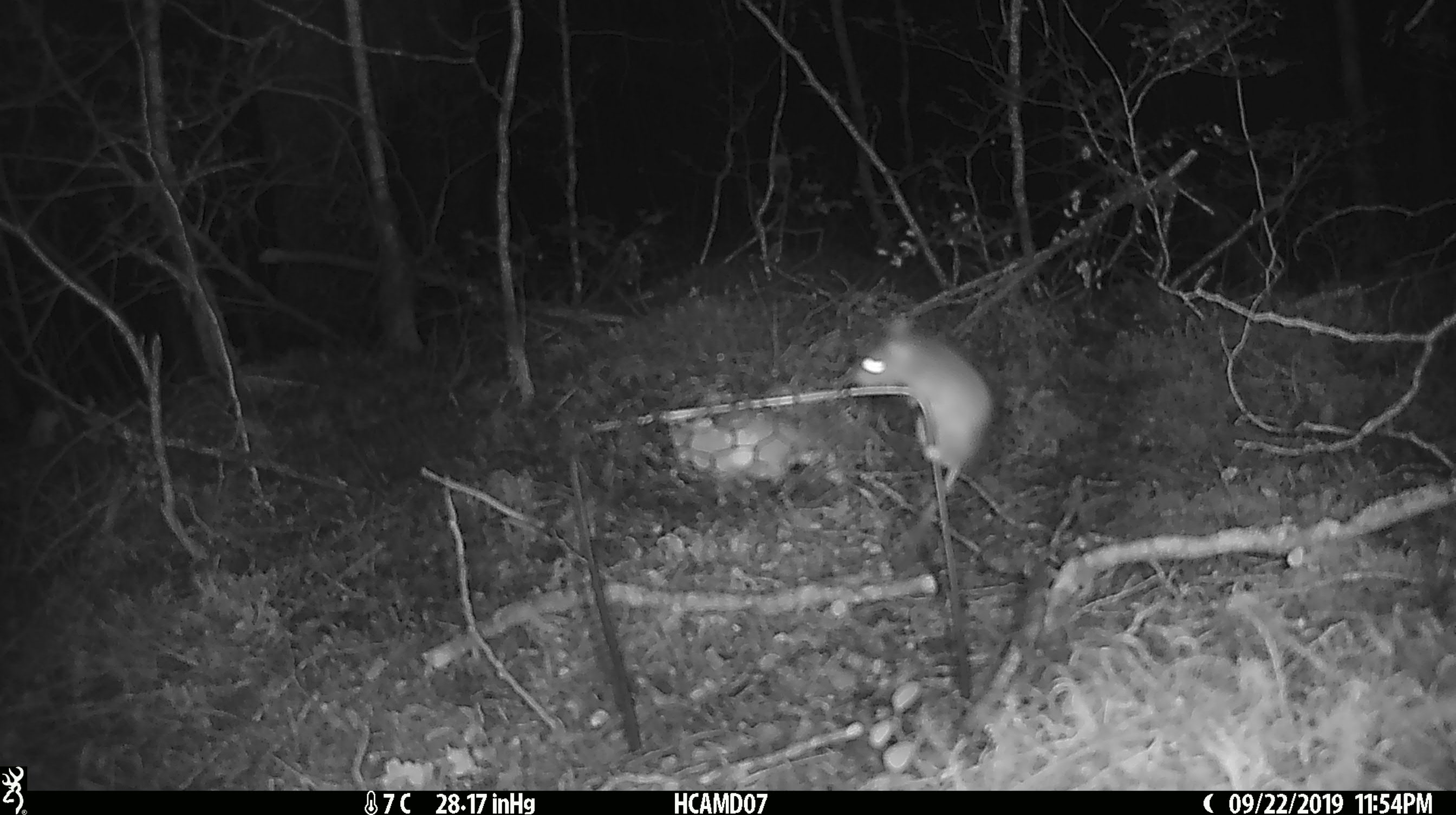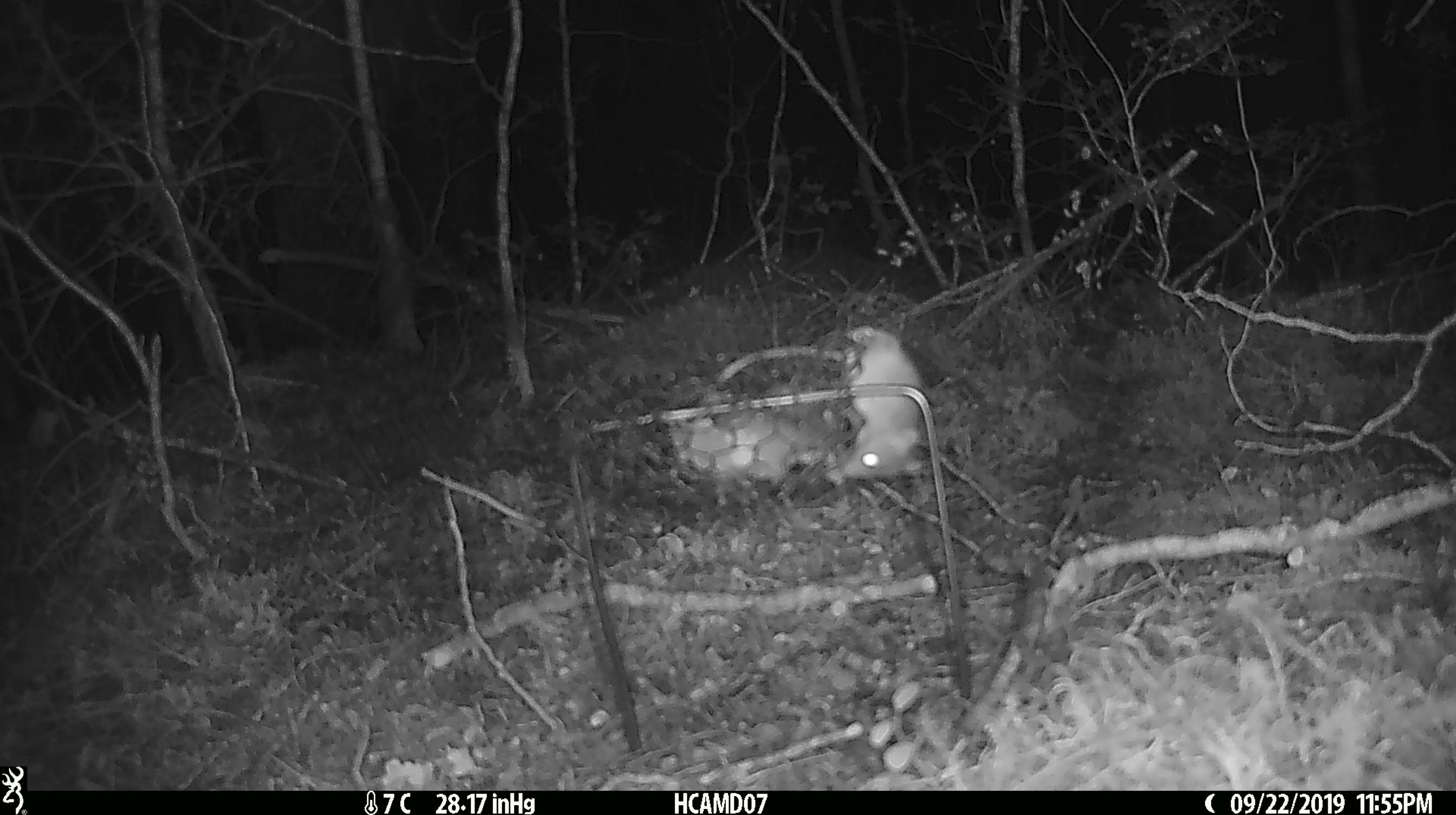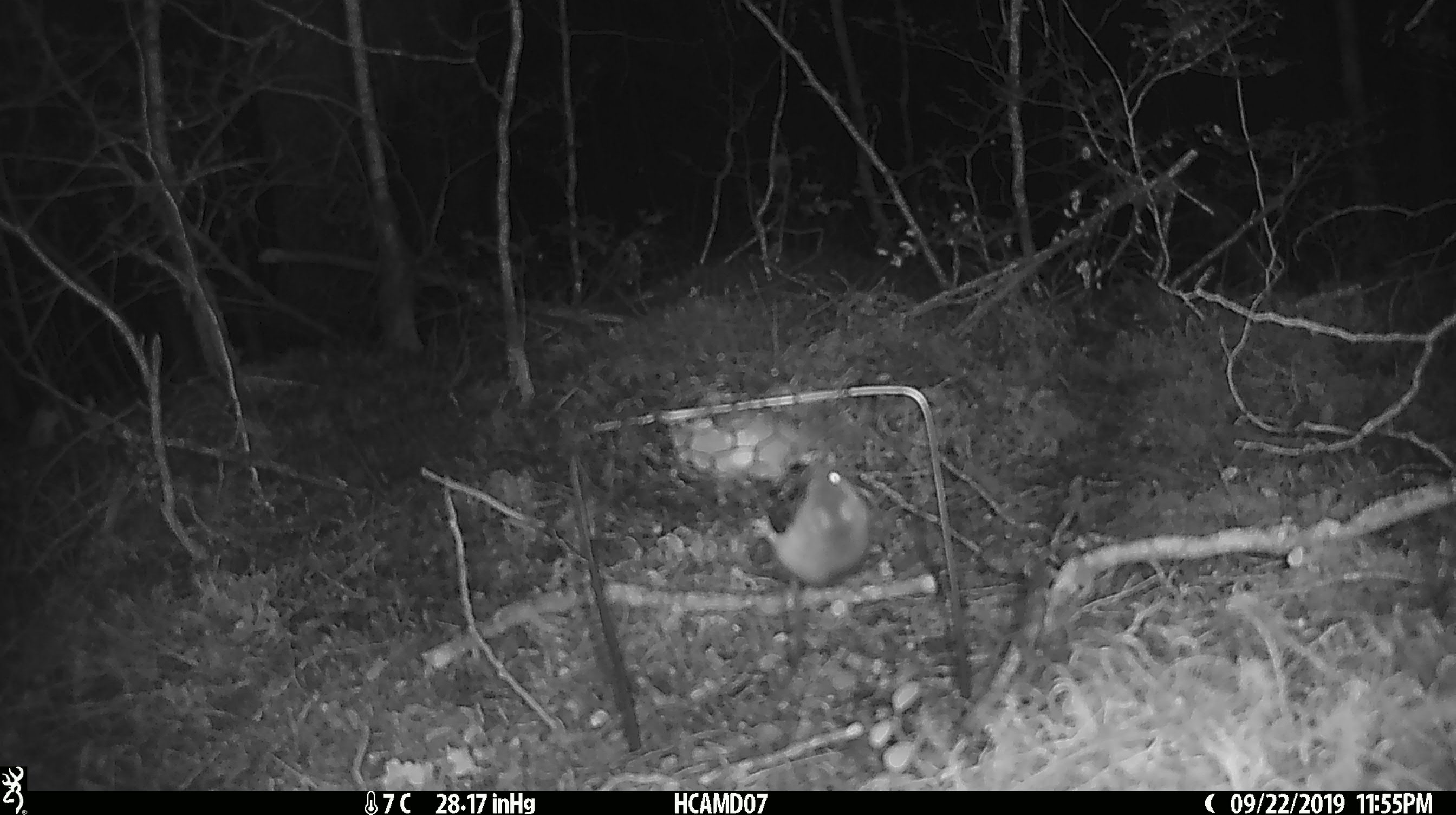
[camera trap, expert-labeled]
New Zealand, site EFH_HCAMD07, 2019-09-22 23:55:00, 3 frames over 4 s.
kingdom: Animalia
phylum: Chordata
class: Mammalia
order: Rodentia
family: Muridae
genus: Mus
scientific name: Mus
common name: mouse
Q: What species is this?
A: Mouse (Mus).